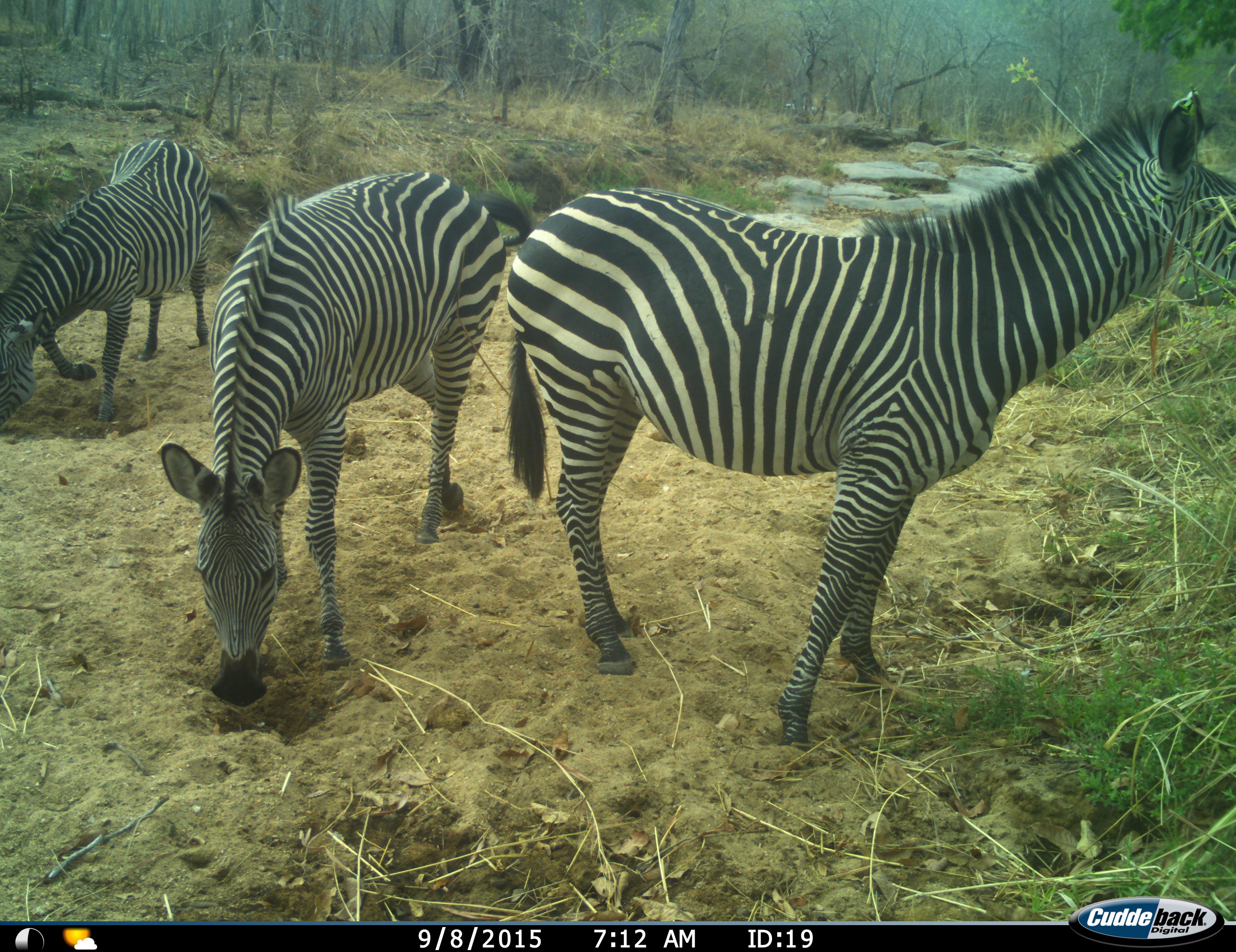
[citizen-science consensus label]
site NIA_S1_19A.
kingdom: Animalia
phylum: Chordata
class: Mammalia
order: Perissodactyla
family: Equidae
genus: Equus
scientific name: Equus quagga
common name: plains zebra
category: zebraplains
Zebraplains (plains zebra) (Equus quagga), count 3. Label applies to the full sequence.